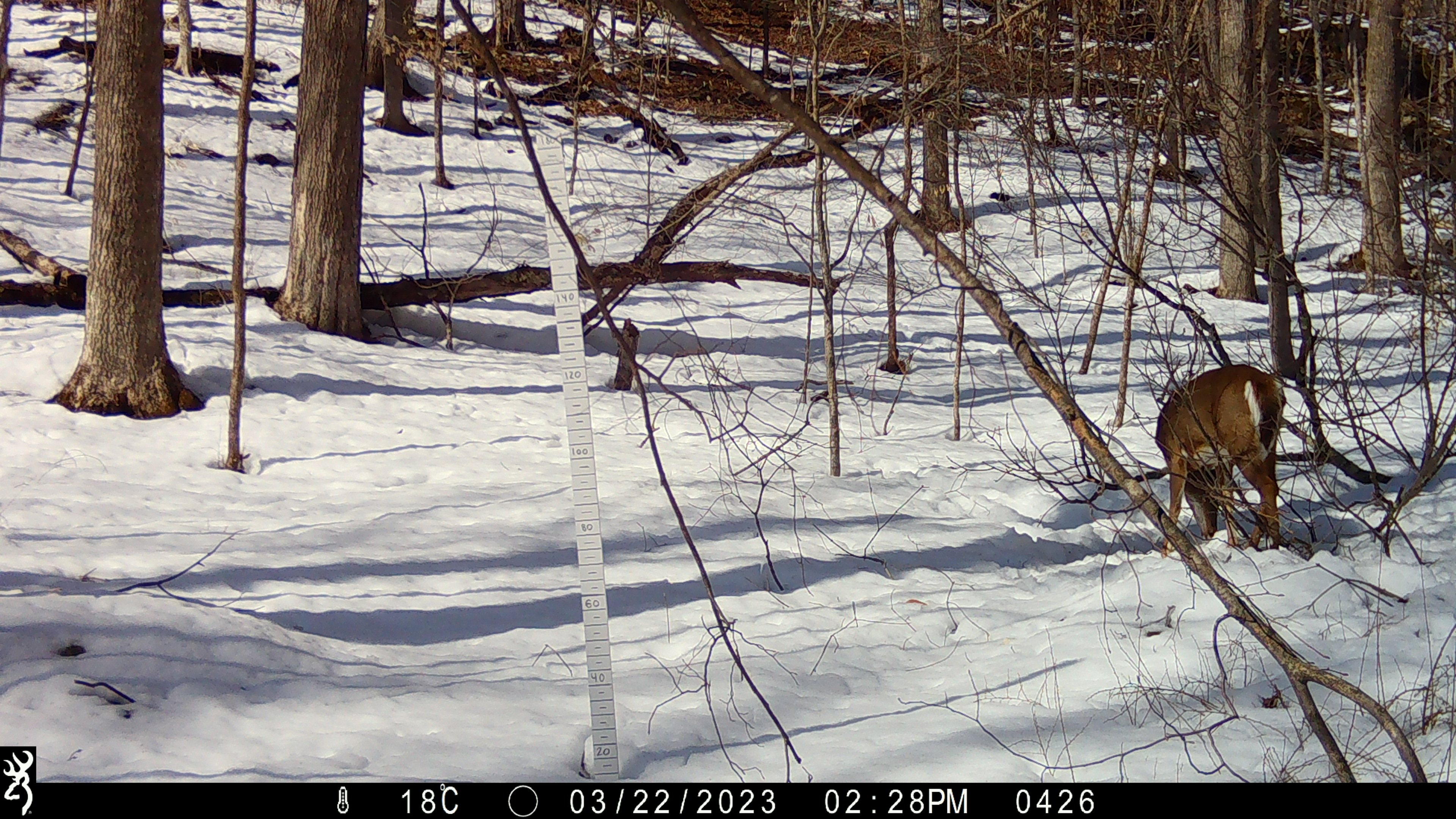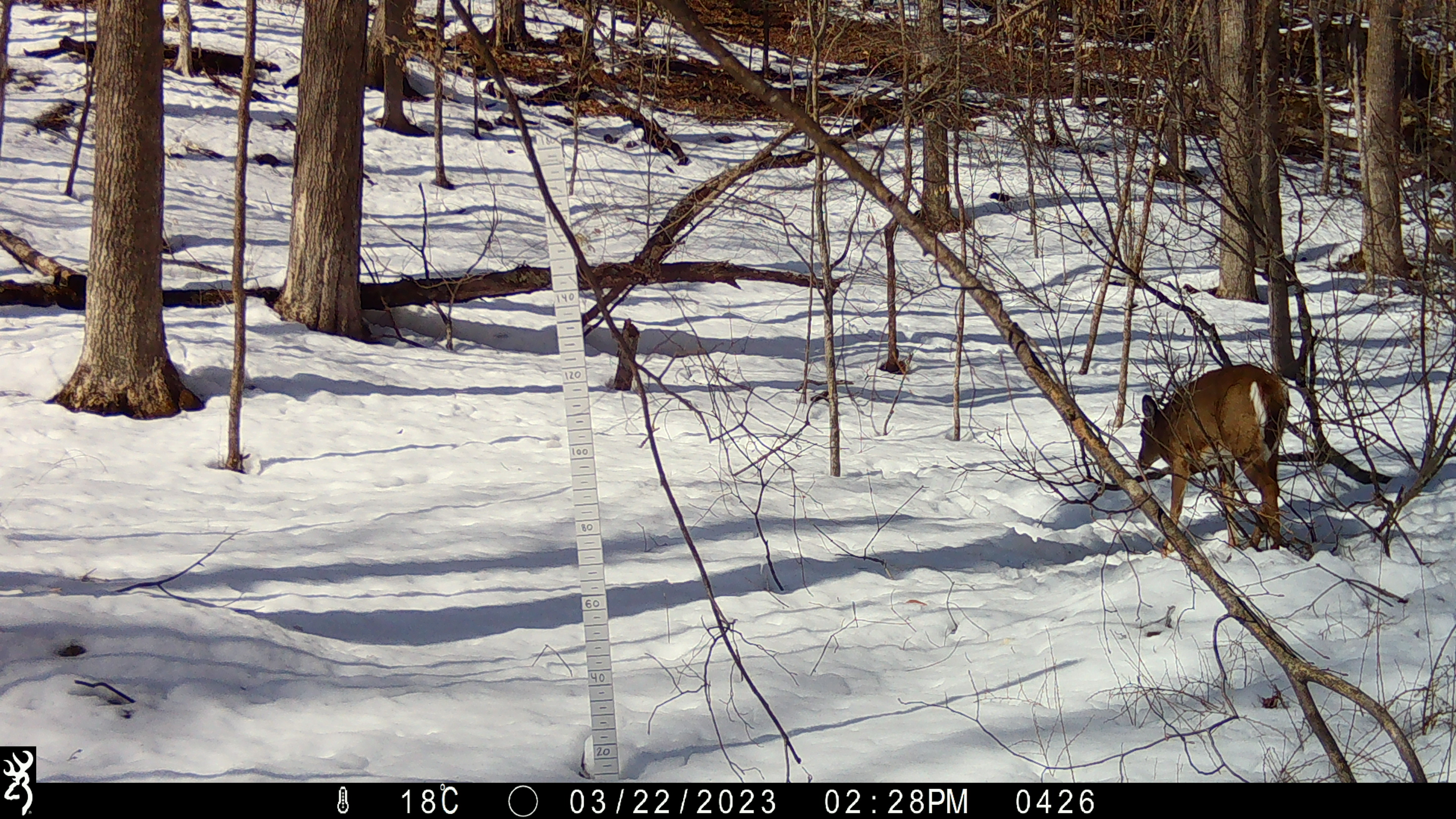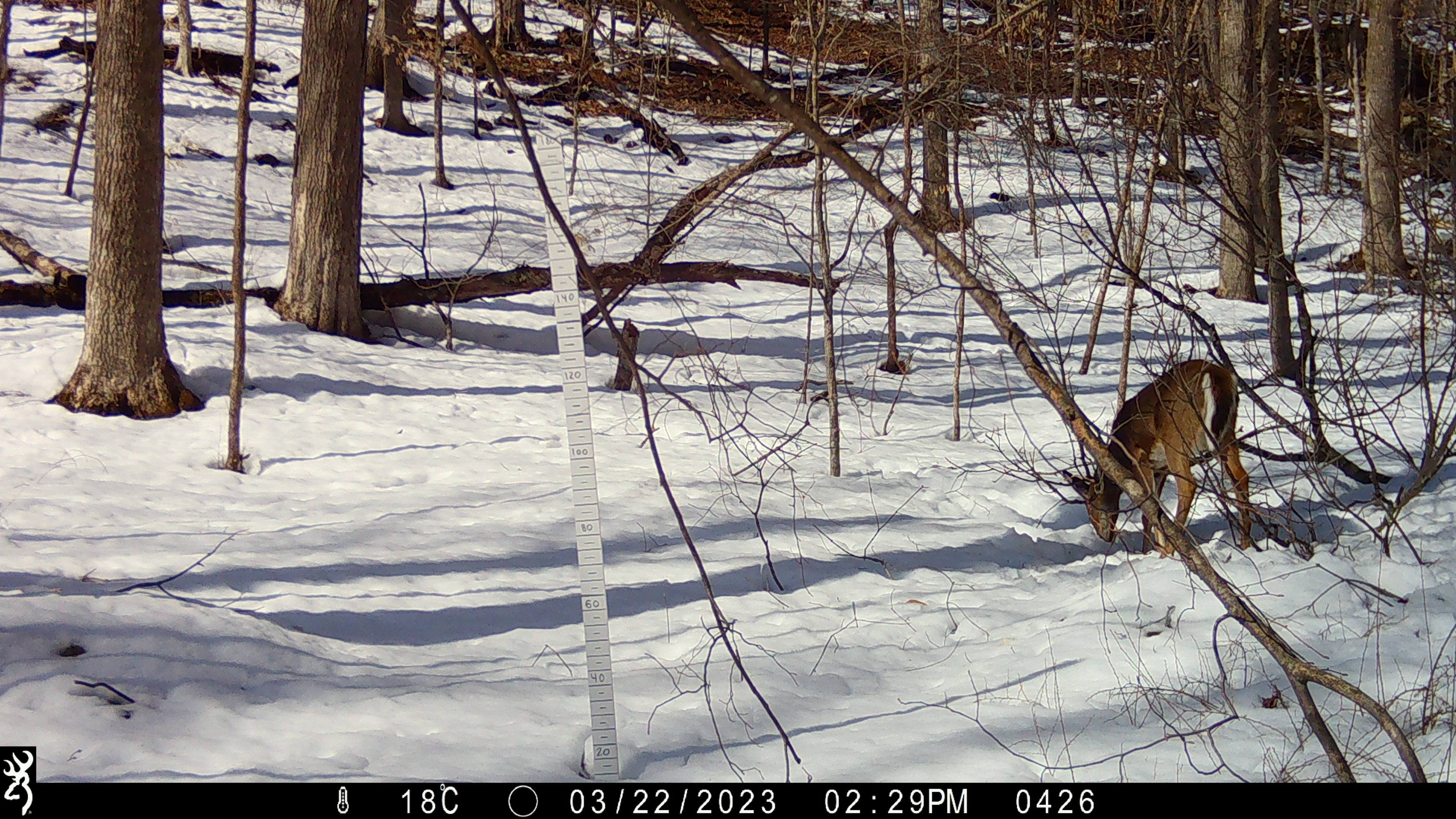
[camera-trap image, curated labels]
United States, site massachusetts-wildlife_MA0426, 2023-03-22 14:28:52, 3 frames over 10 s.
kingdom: Animalia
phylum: Chordata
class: Mammalia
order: Artiodactyla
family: Cervidae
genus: Odocoileus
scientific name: Odocoileus virginianus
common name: white-tailed deer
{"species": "white-tailed deer (Odocoileus virginianus)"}